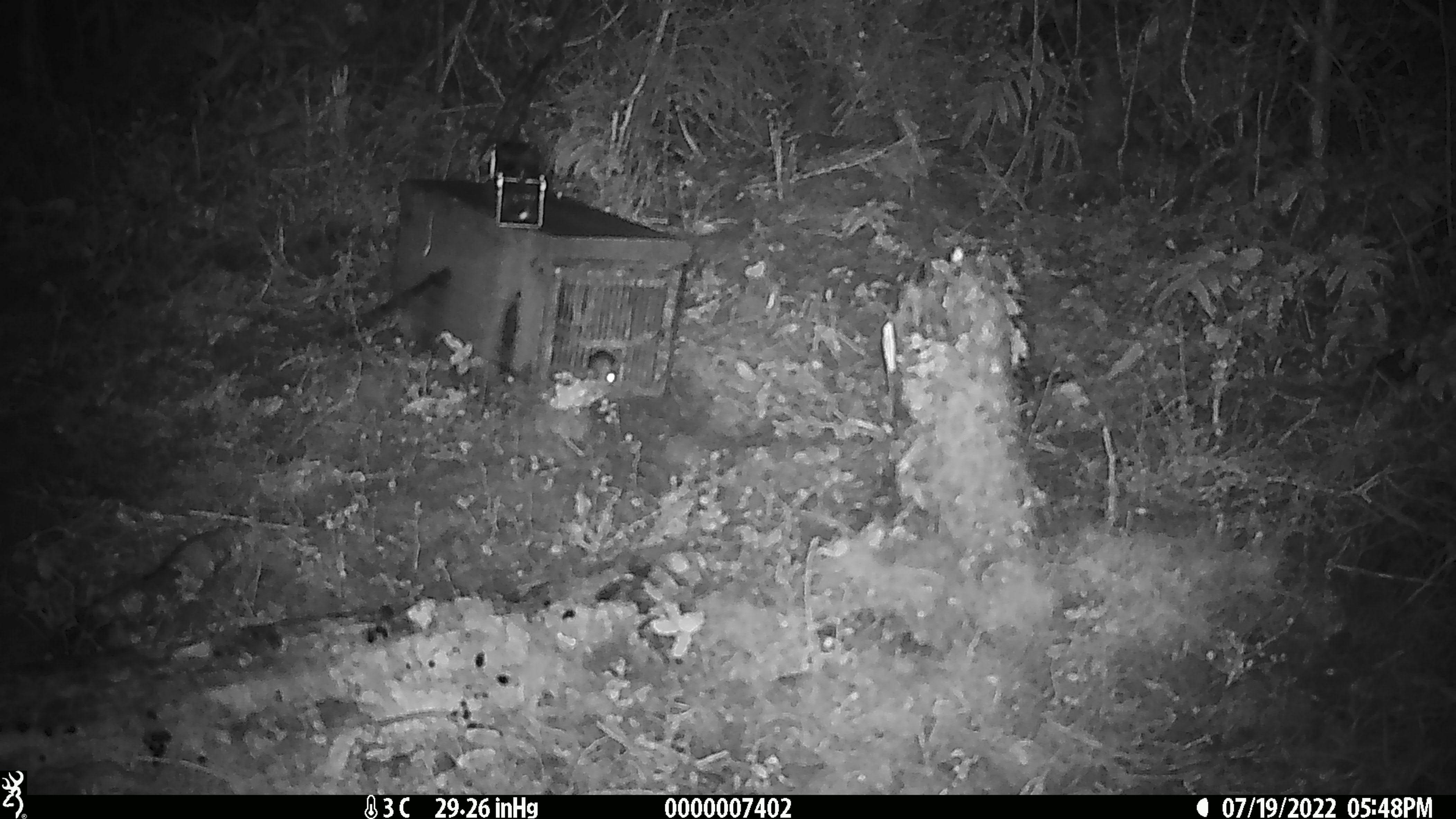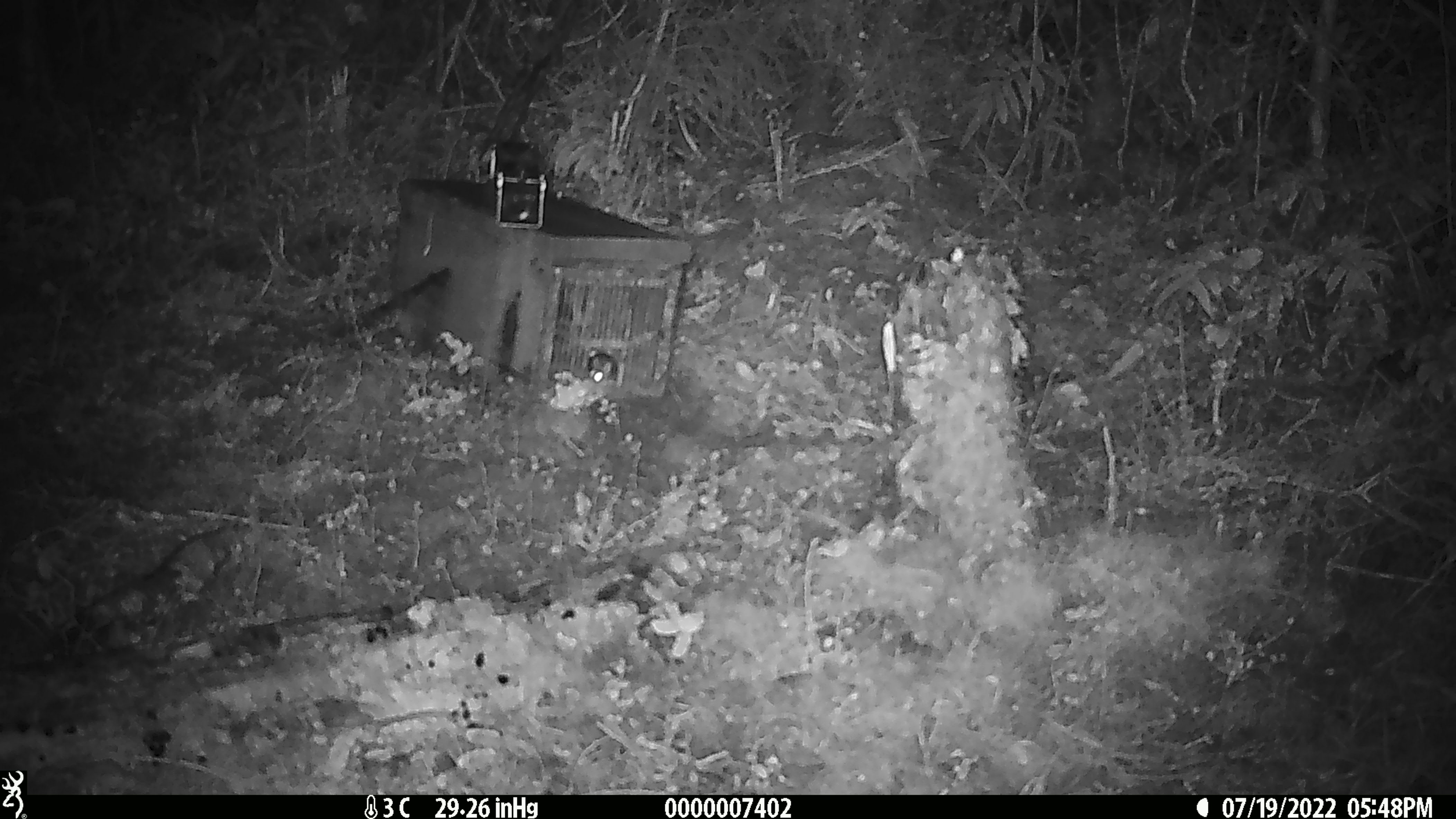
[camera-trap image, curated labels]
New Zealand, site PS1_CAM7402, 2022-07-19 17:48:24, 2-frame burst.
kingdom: Animalia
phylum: Chordata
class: Mammalia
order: Rodentia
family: Muridae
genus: Mus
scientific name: Mus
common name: mouse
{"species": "mouse (Mus)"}